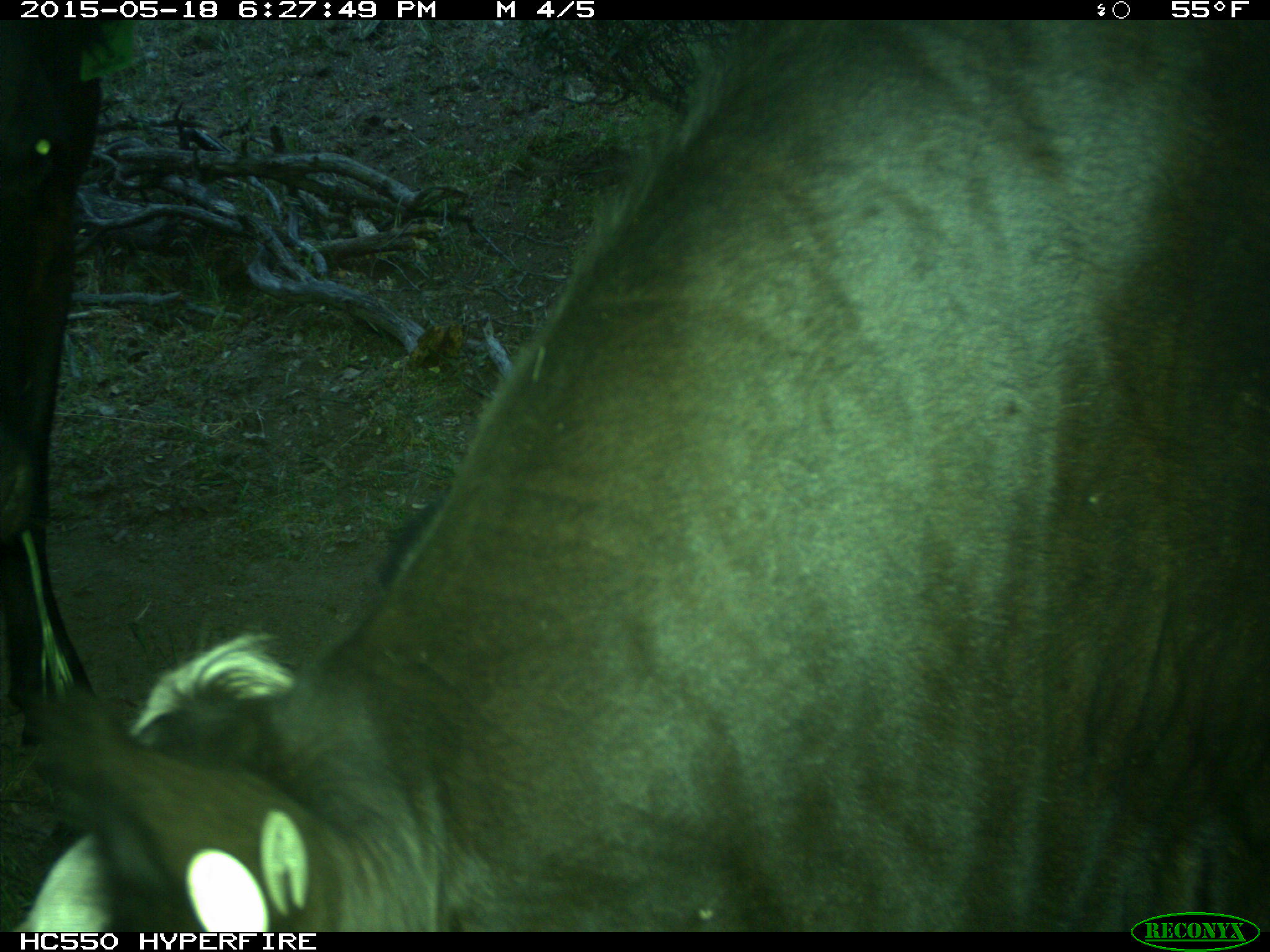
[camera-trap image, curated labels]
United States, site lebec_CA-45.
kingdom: Animalia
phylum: Chordata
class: Mammalia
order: Artiodactyla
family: Bovidae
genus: Bos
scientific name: Bos taurus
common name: domestic cow